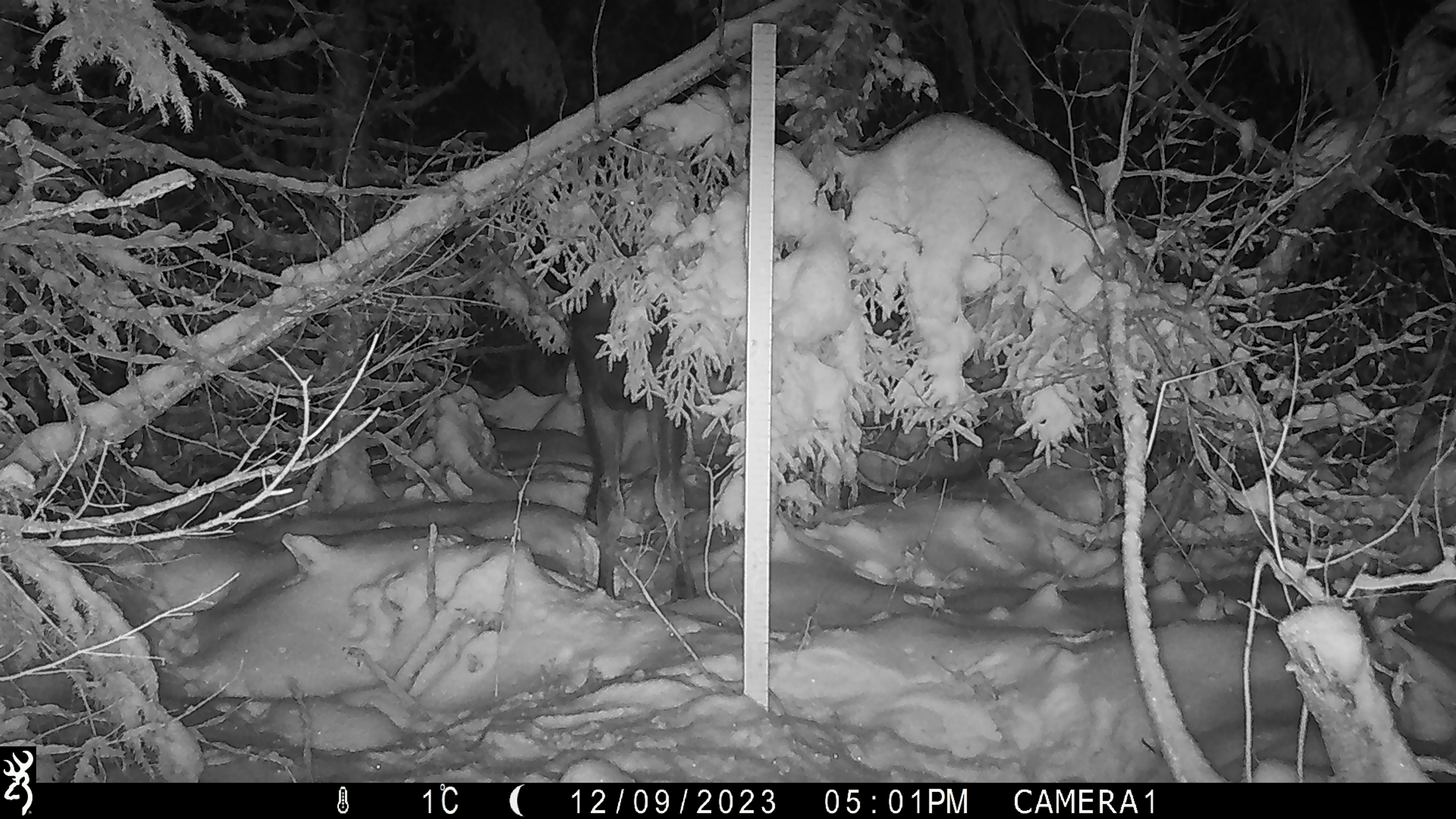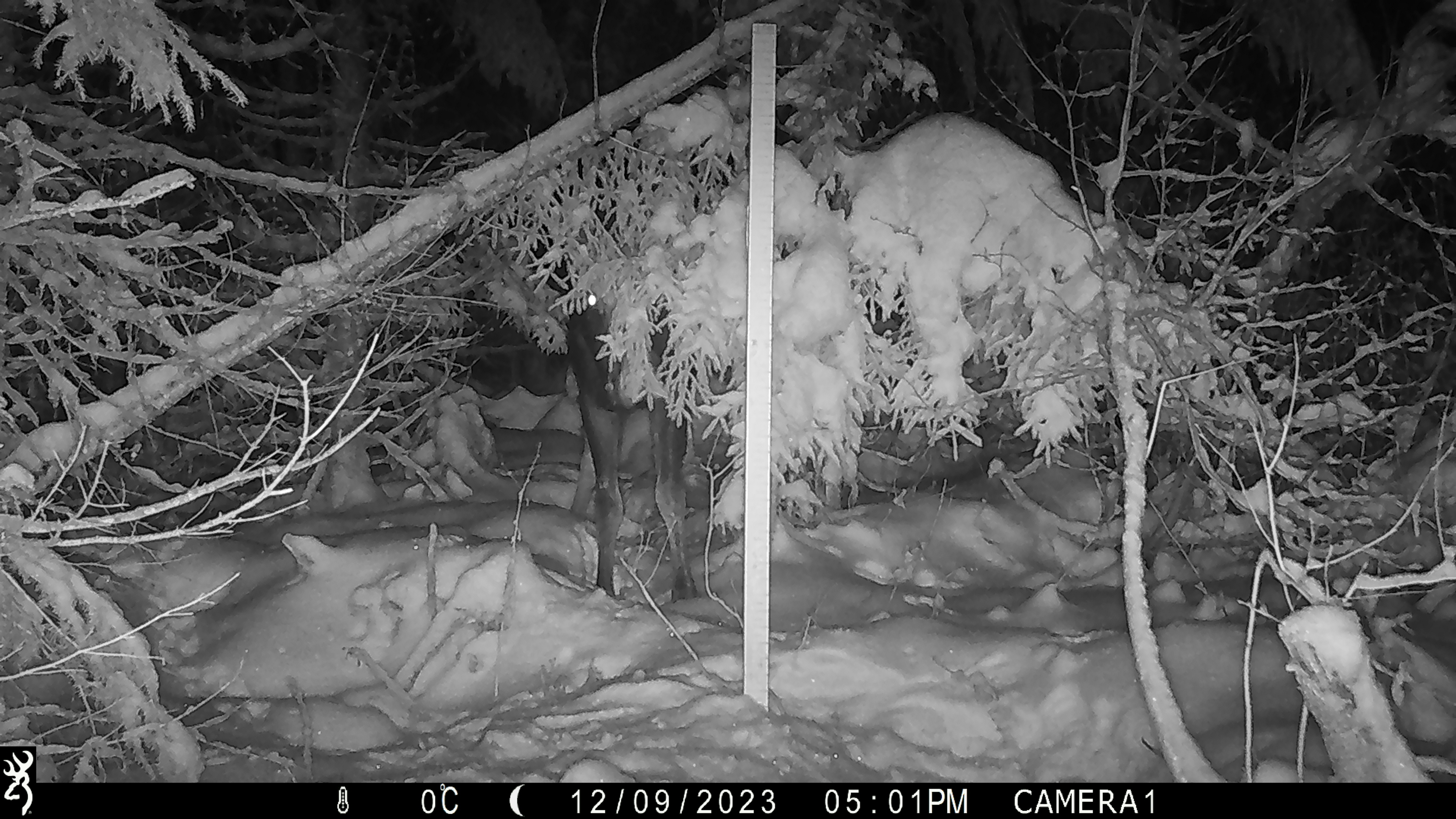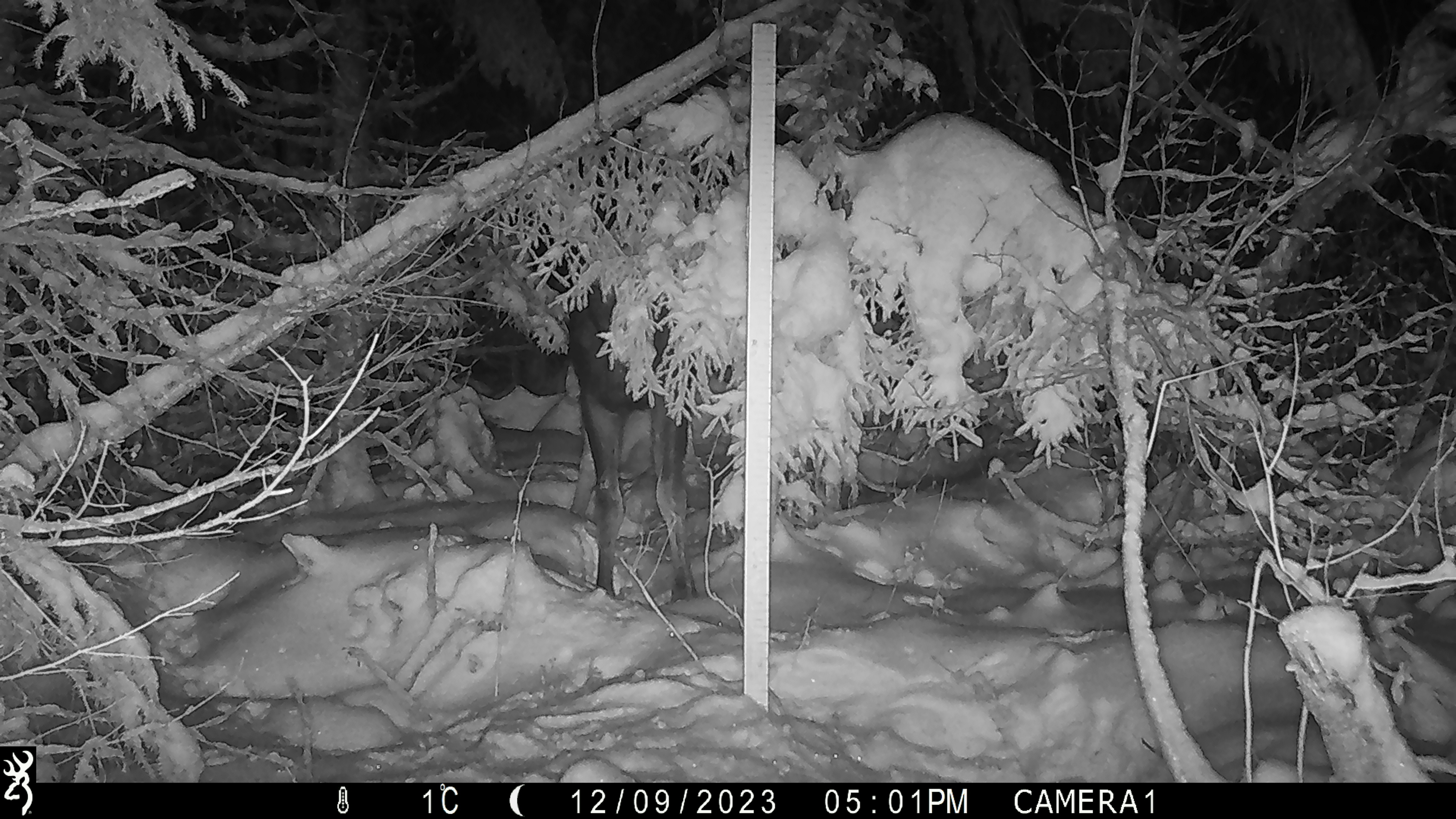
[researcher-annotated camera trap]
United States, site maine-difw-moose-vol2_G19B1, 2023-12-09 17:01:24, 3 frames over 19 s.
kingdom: Animalia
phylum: Chordata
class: Mammalia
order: Artiodactyla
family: Cervidae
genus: Alces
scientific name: Alces alces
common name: moose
Moose (Alces alces).